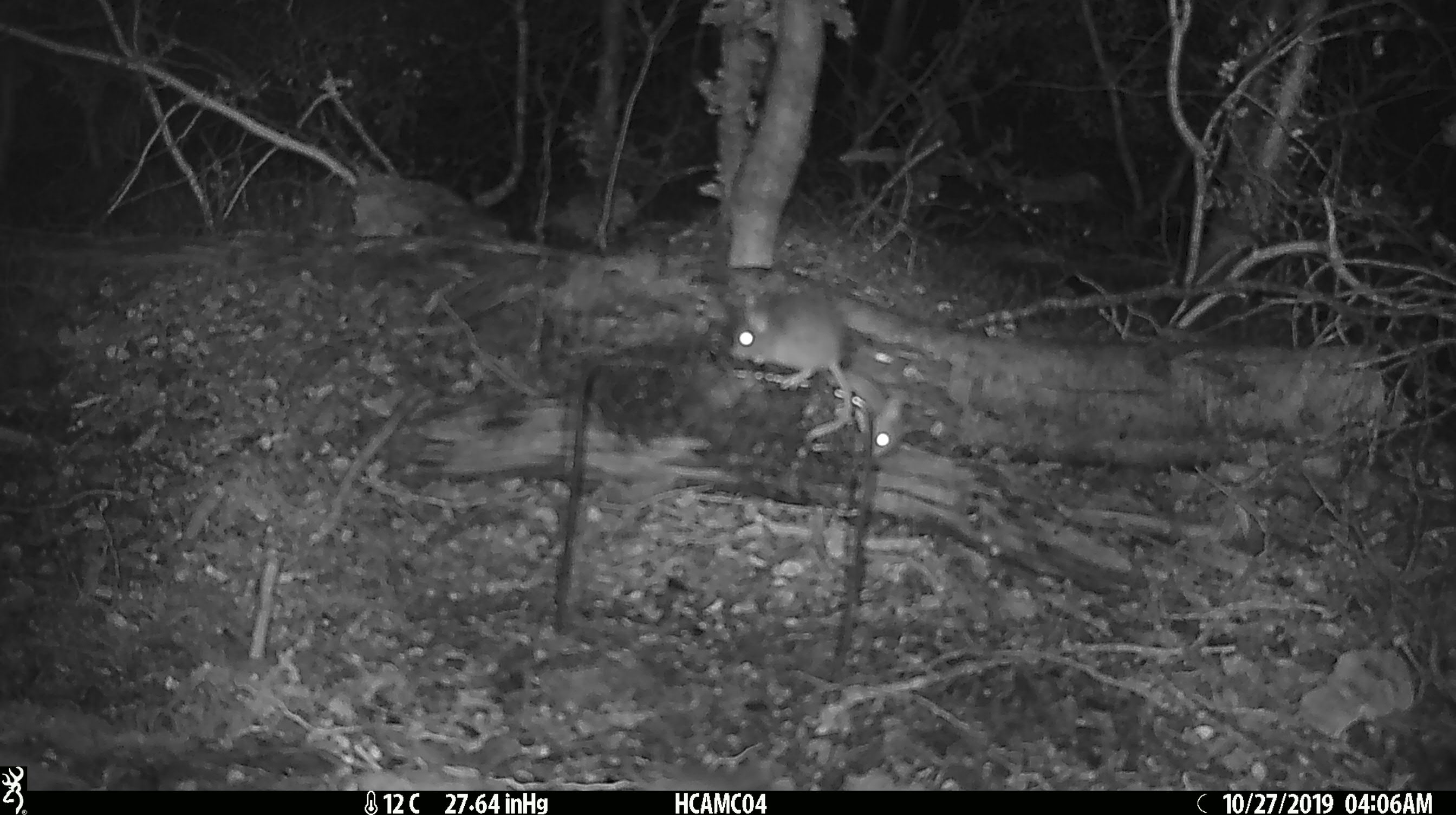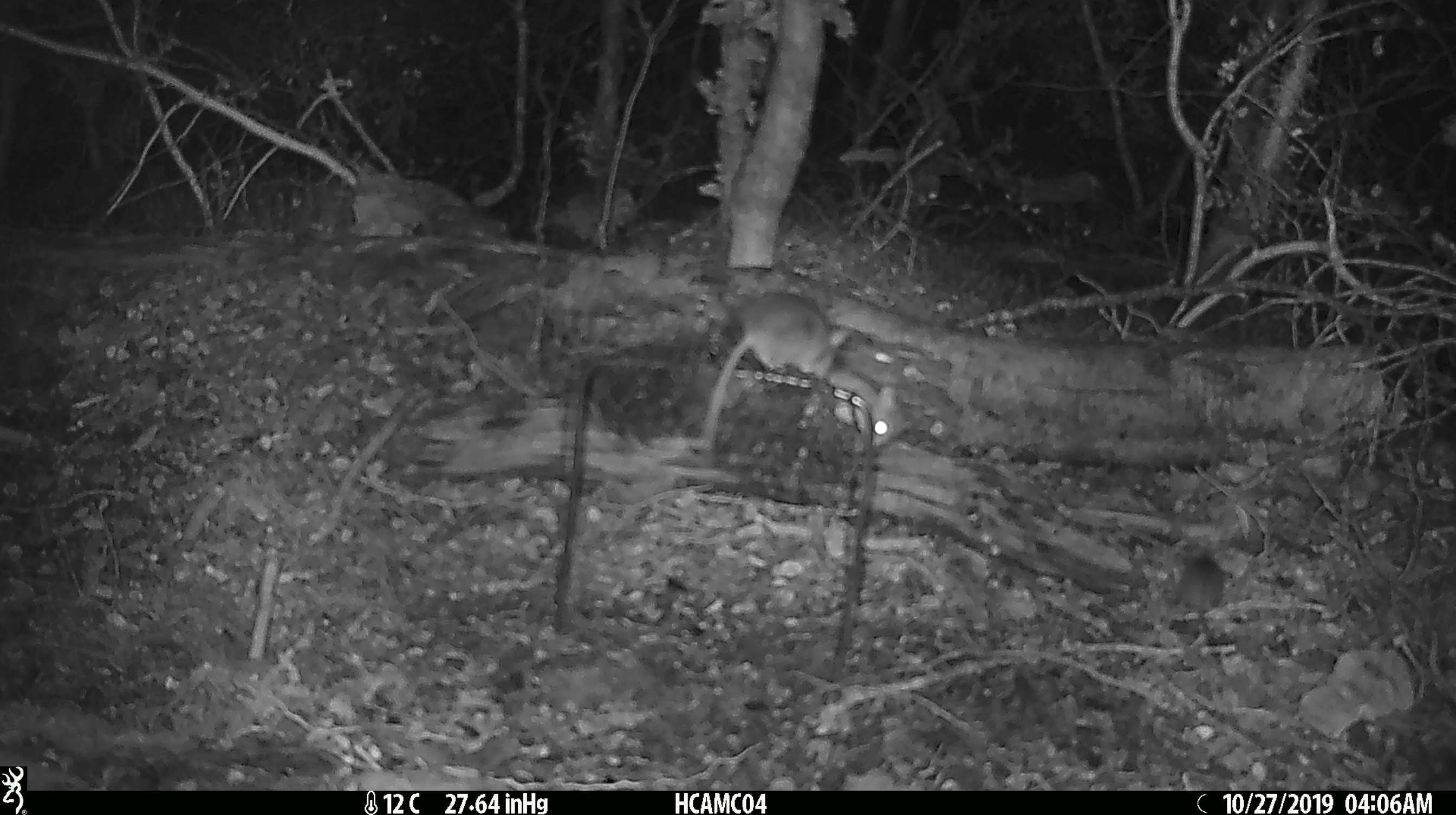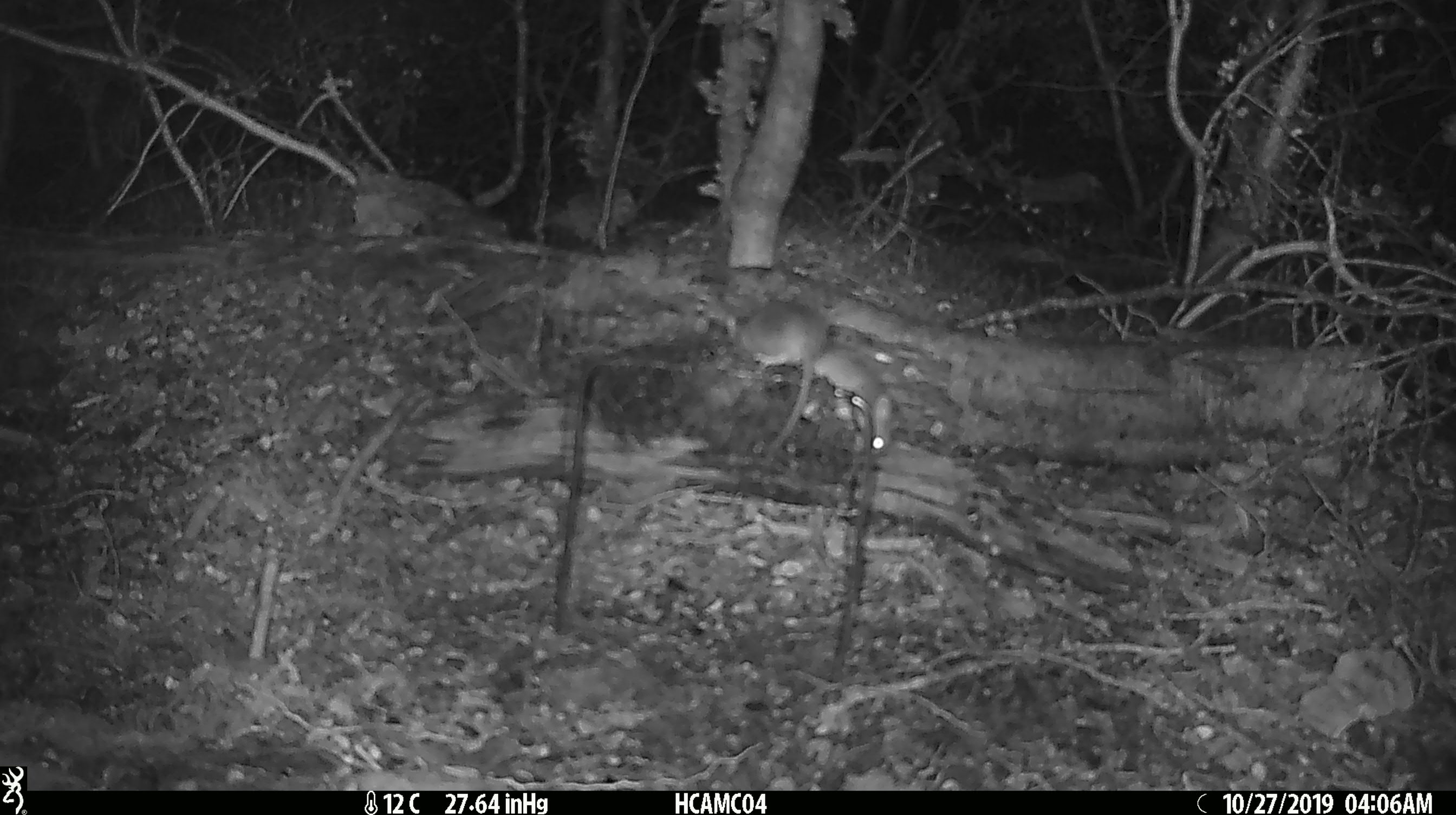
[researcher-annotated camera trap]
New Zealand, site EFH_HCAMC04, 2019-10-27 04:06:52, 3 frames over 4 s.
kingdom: Animalia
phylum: Chordata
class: Mammalia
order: Rodentia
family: Muridae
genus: Mus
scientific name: Mus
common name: mouse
Mouse (Mus).